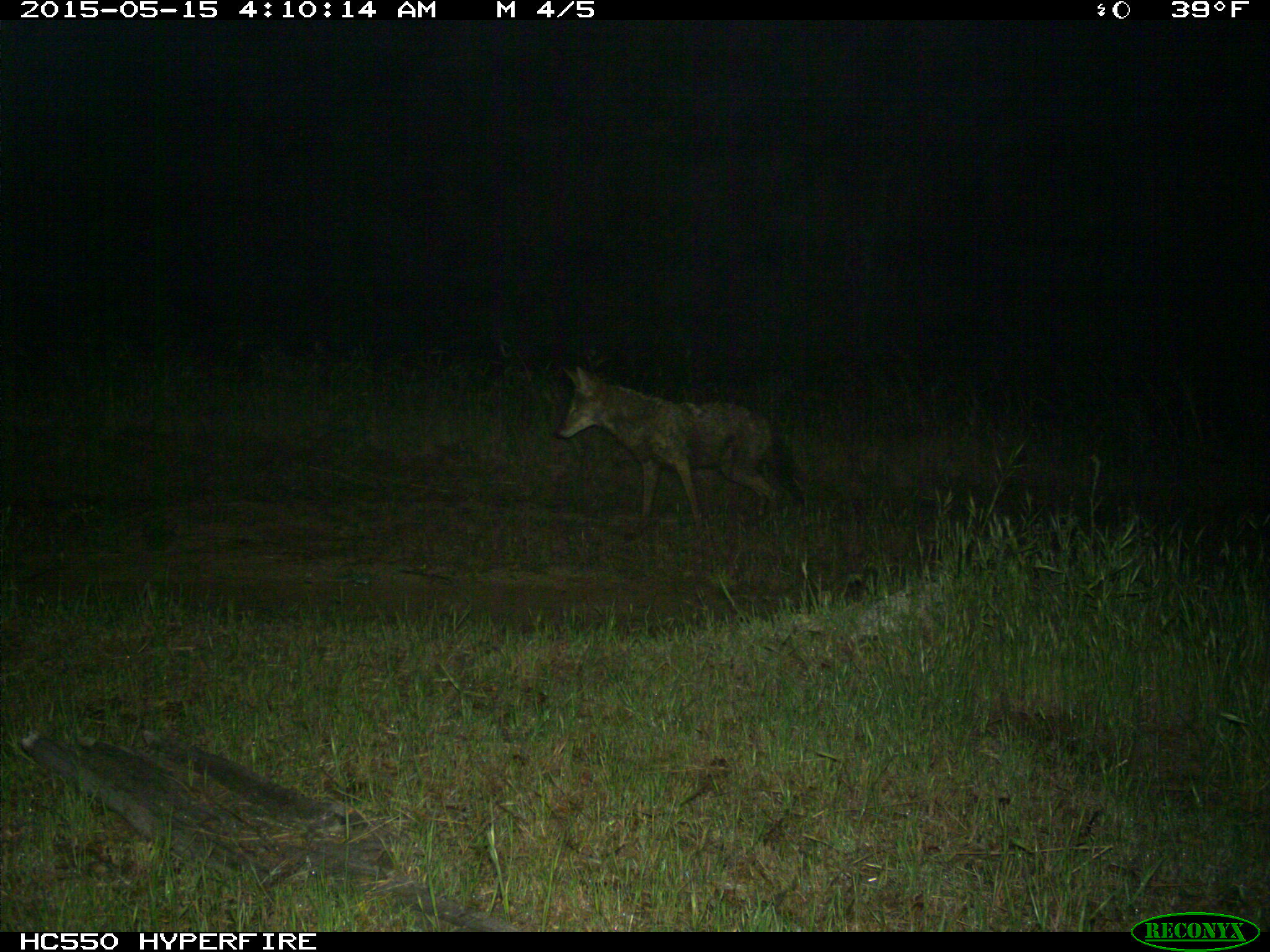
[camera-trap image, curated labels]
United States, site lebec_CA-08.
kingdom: Animalia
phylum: Chordata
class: Mammalia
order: Carnivora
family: Canidae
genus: Canis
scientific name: Canis latrans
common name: coyote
Canis latrans (coyote).